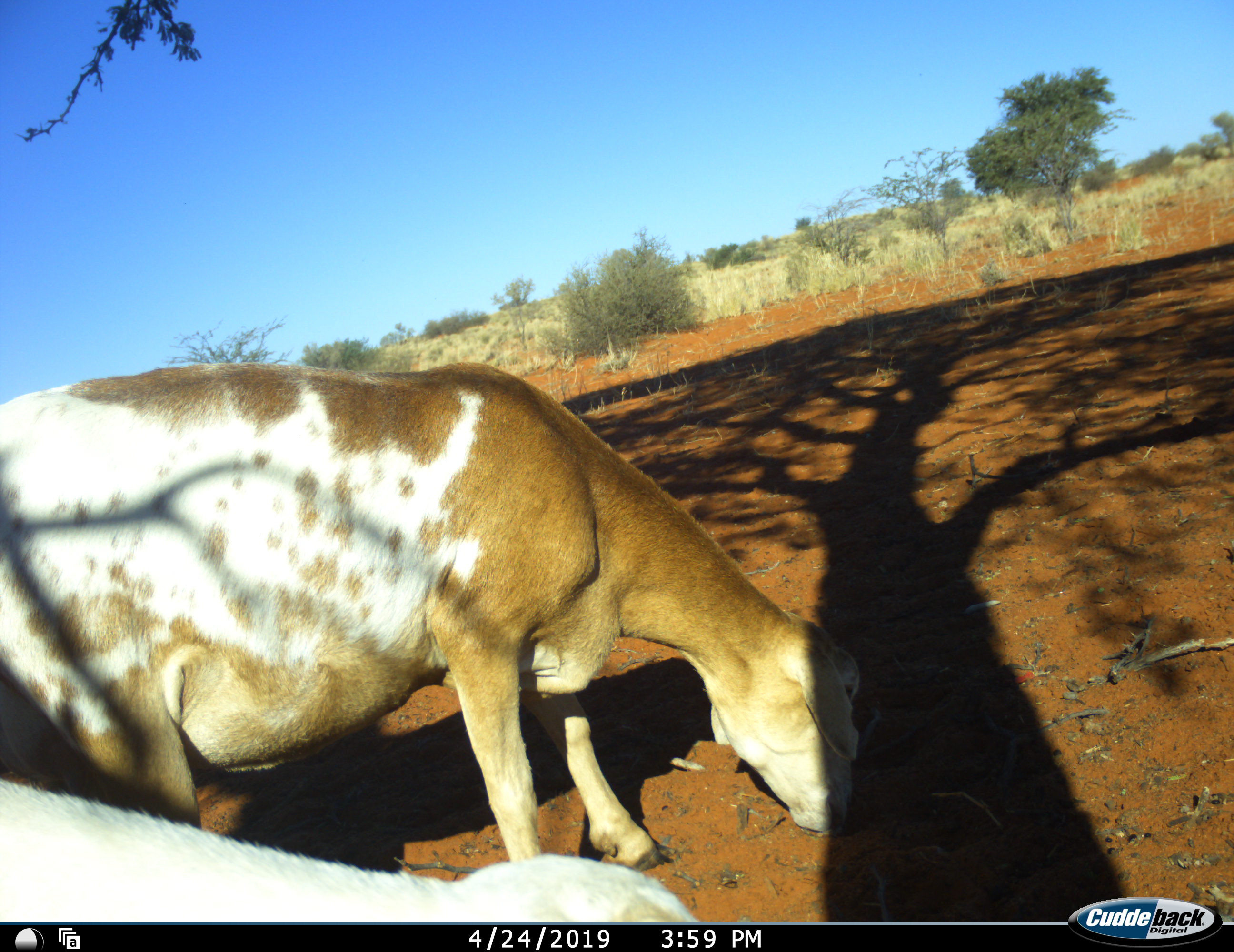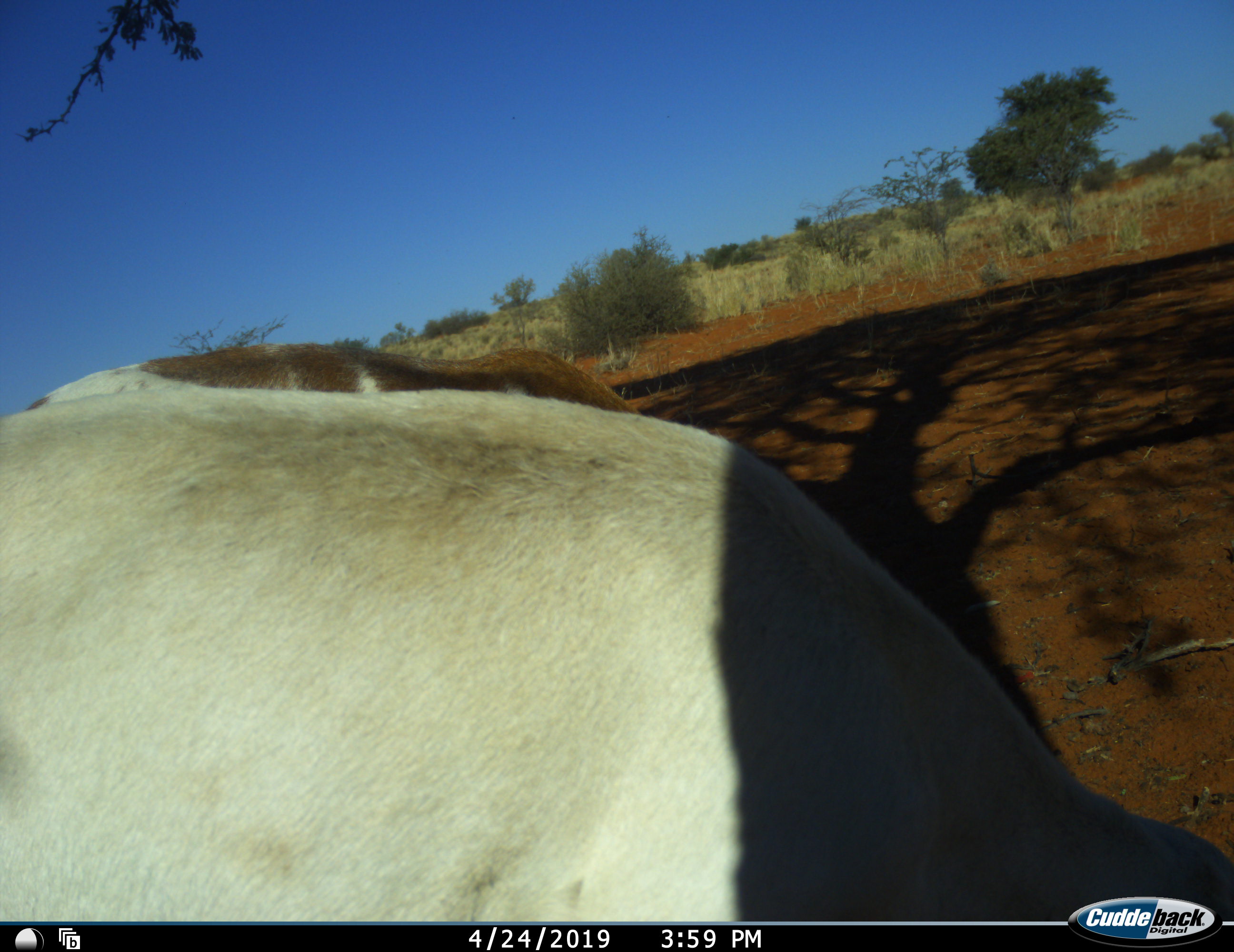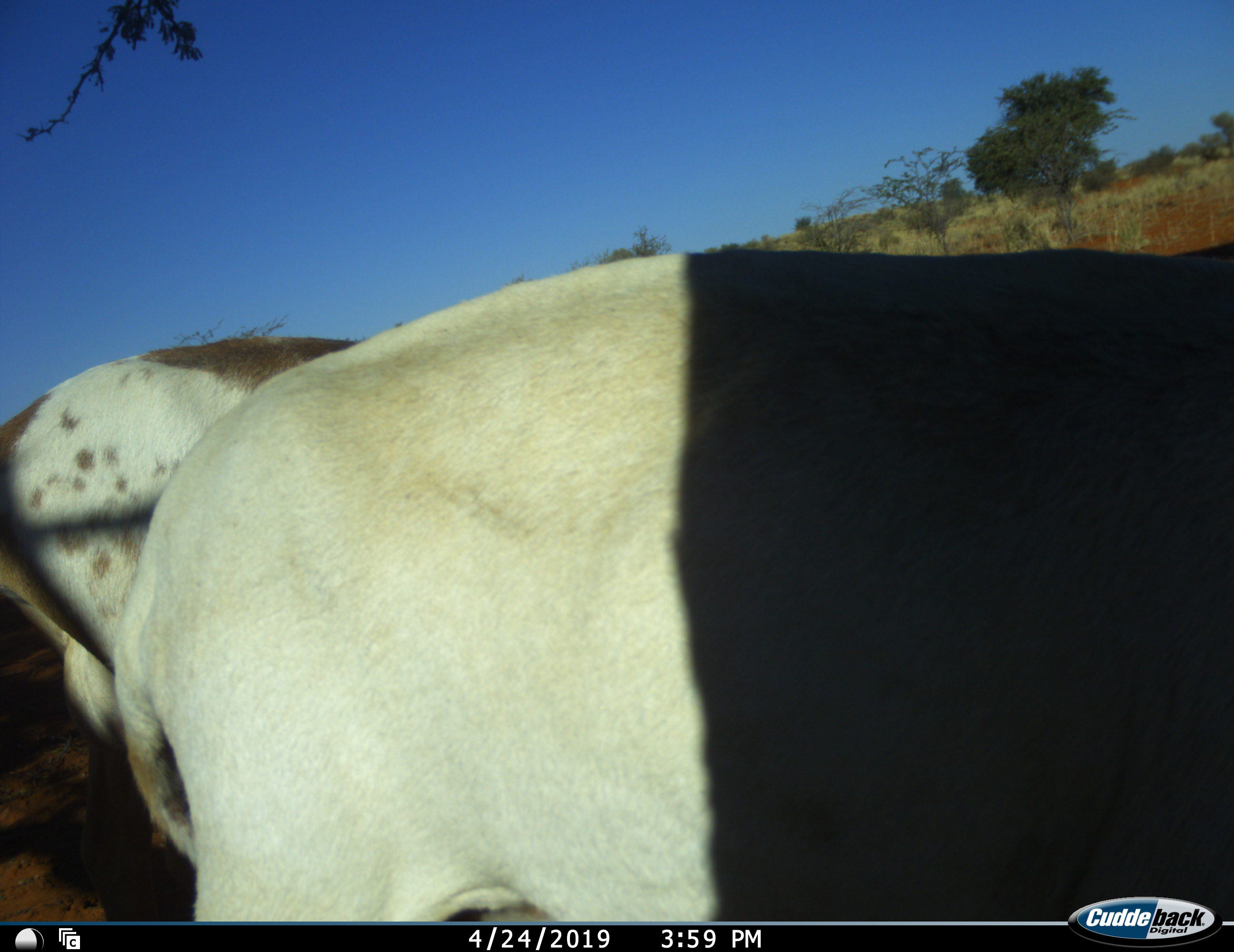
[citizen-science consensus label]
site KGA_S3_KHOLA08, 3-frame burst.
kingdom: Animalia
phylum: Chordata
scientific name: Vertebrata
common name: domestic animal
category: domesticanimal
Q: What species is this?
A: Domesticanimal (domestic animal) (Vertebrata).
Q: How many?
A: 2.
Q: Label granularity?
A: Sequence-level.